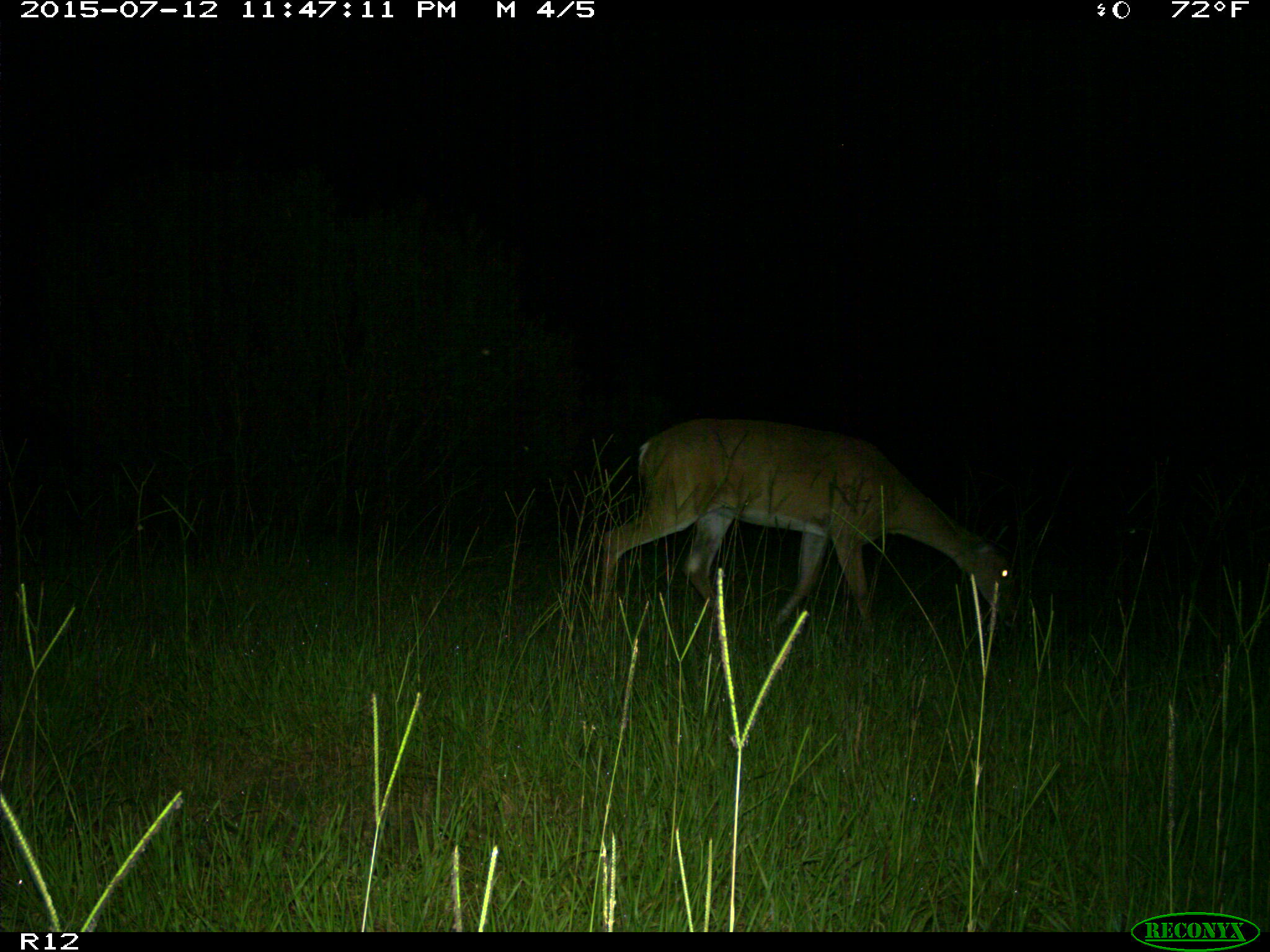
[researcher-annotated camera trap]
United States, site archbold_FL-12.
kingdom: Animalia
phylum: Chordata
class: Mammalia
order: Artiodactyla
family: Cervidae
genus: Odocoileus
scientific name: Odocoileus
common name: deer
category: unidentified deer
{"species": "unidentified deer (deer) (Odocoileus)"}